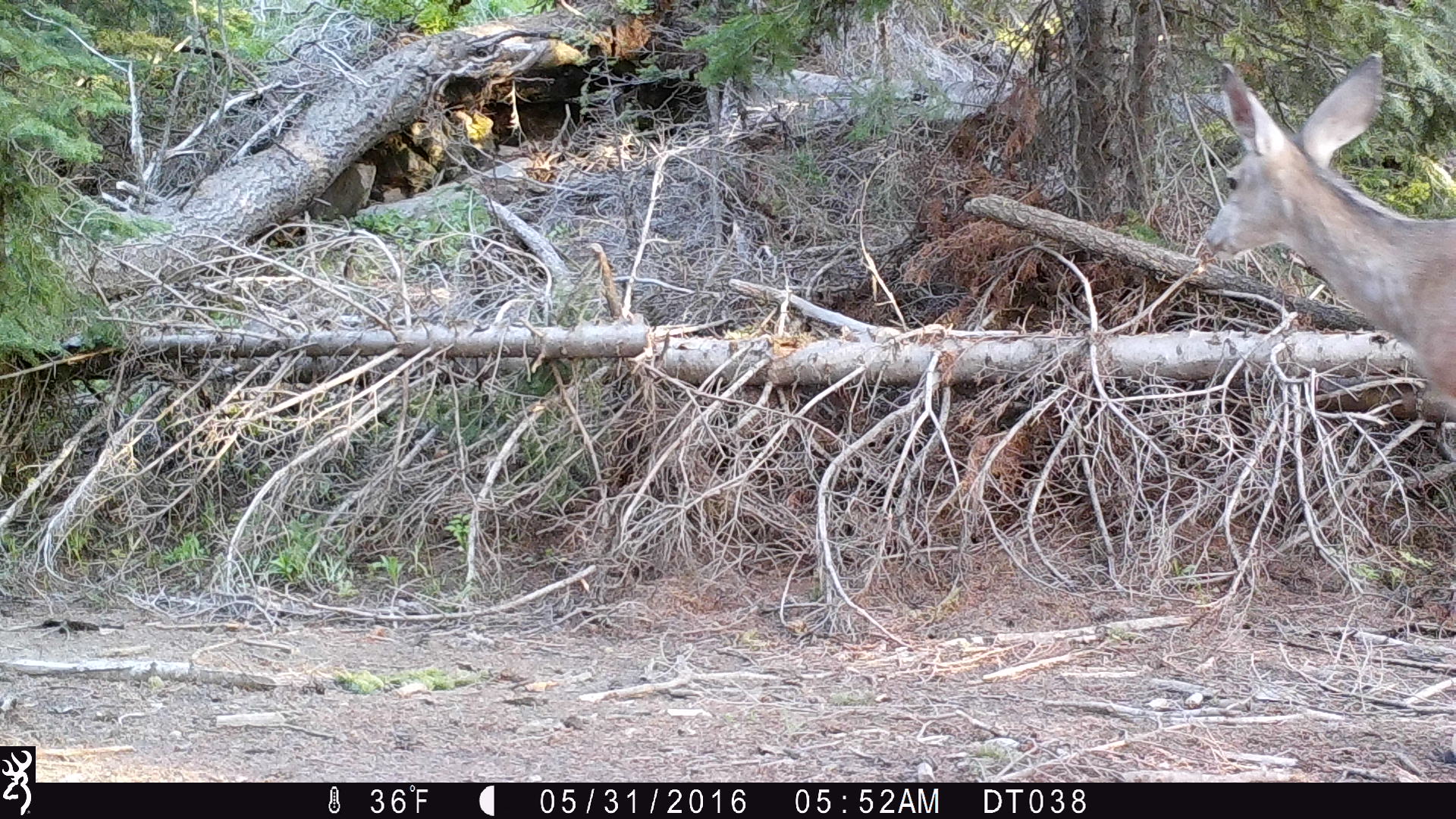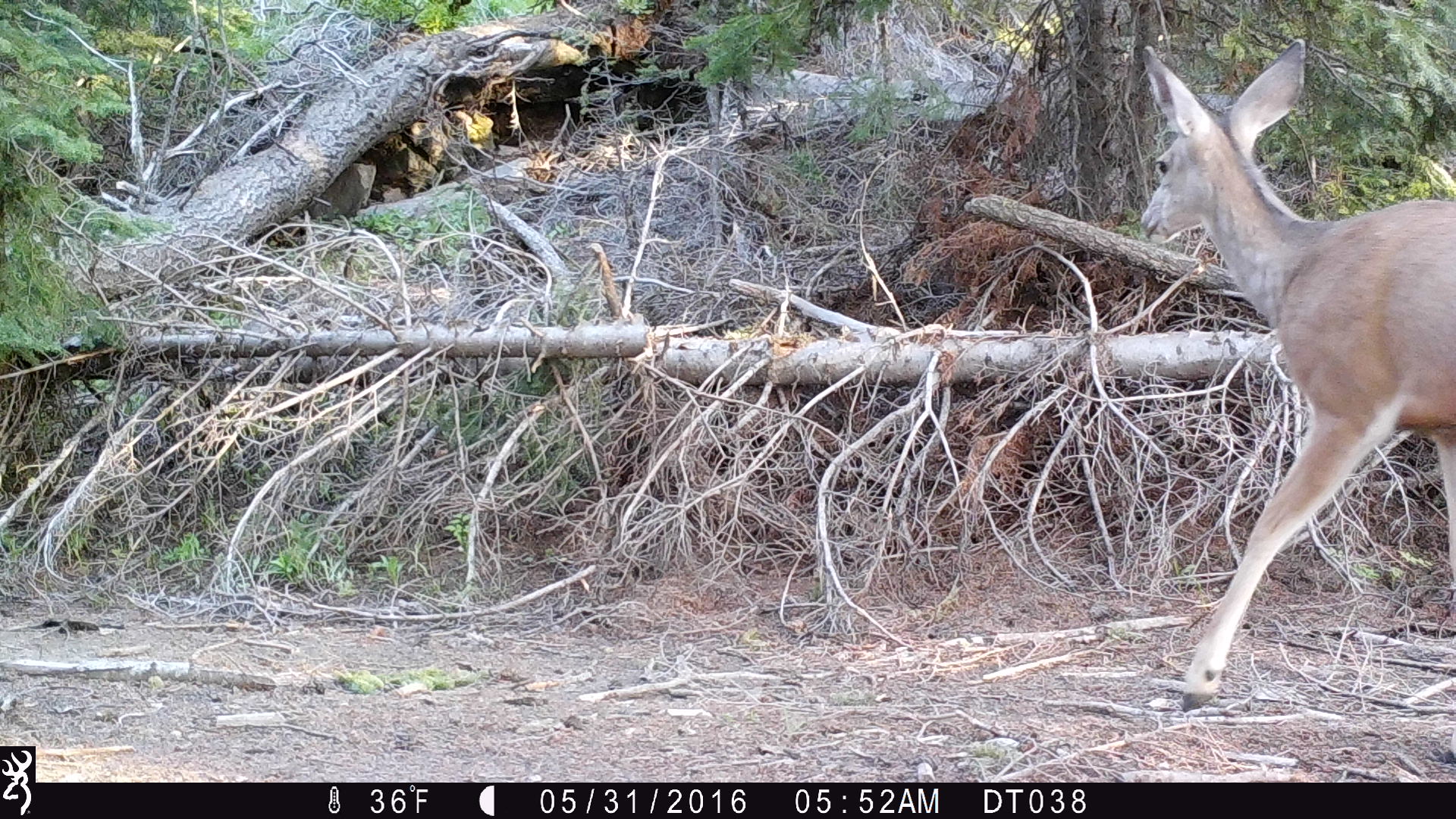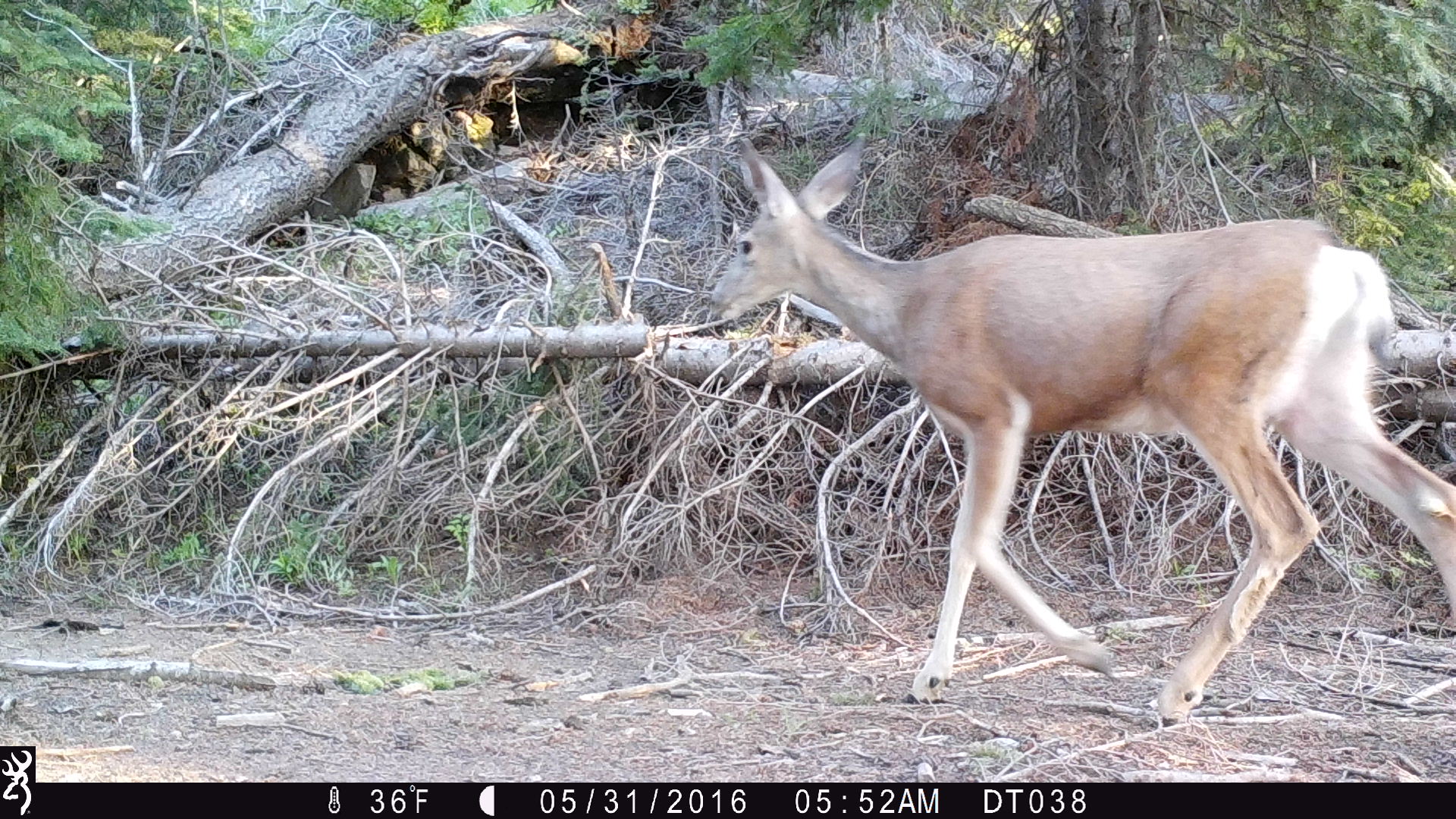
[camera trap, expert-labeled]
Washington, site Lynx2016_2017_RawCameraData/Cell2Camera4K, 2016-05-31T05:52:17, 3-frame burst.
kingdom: Animalia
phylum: Chordata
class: Mammalia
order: Artiodactyla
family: Cervidae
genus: Odocoileus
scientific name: Odocoileus hemionus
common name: mule deer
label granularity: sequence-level